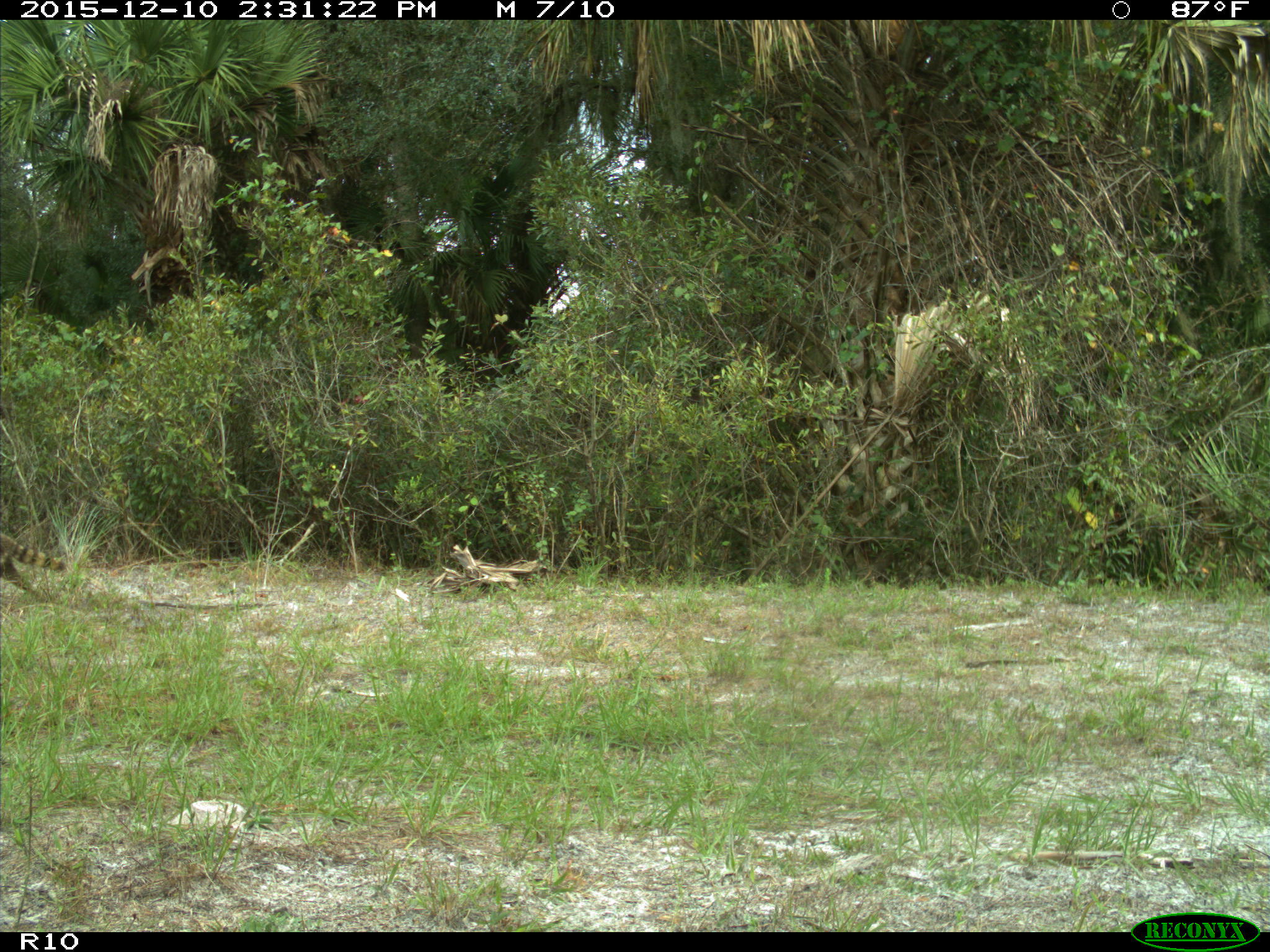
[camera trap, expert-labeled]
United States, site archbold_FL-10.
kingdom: Animalia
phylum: Chordata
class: Mammalia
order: Carnivora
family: Procyonidae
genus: Procyon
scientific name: Procyon lotor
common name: common raccoon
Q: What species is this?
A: Procyon lotor (common raccoon).